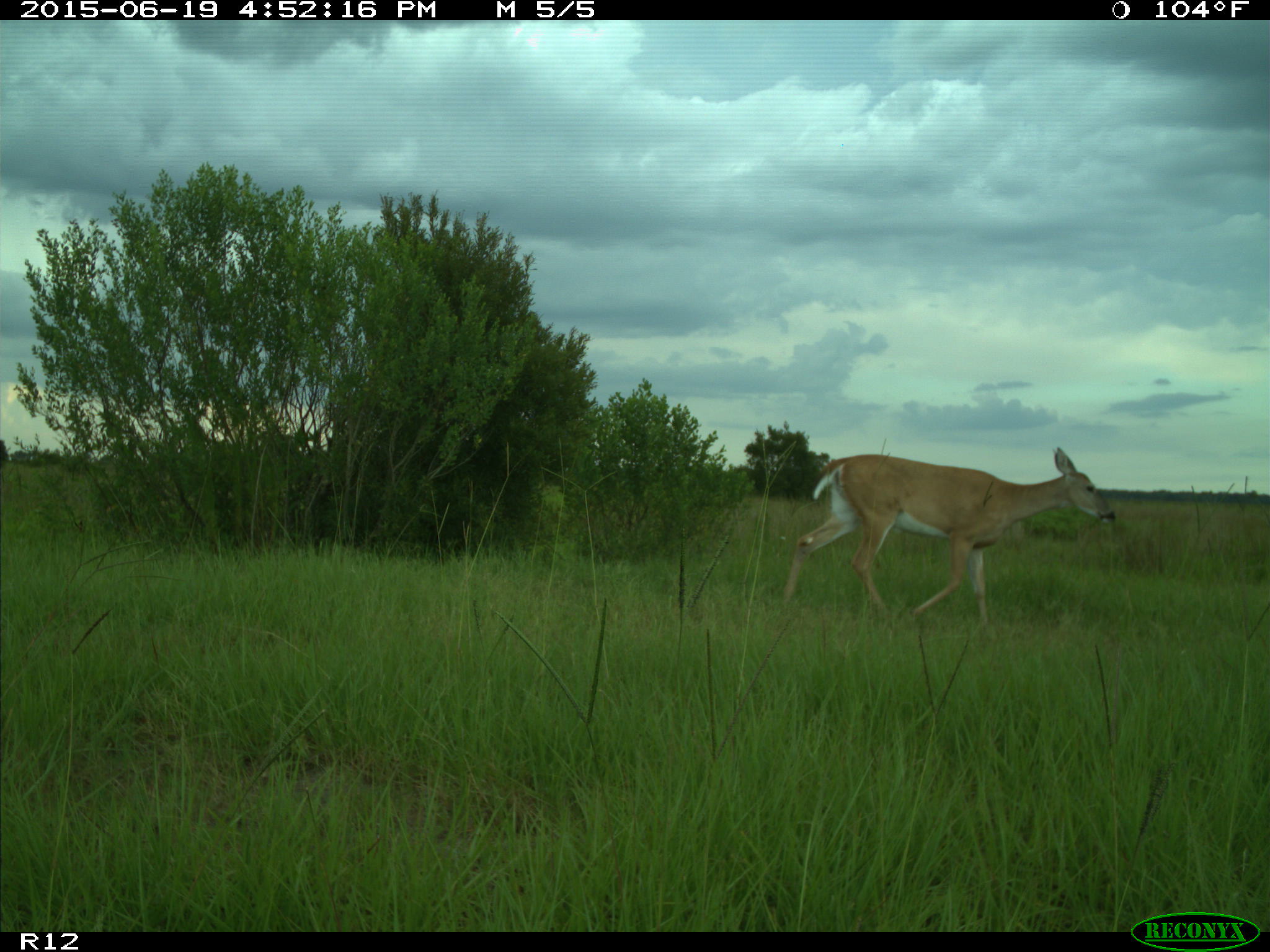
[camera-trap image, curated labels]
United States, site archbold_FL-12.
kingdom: Animalia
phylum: Chordata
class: Mammalia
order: Artiodactyla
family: Cervidae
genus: Odocoileus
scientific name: Odocoileus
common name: deer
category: unidentified deer